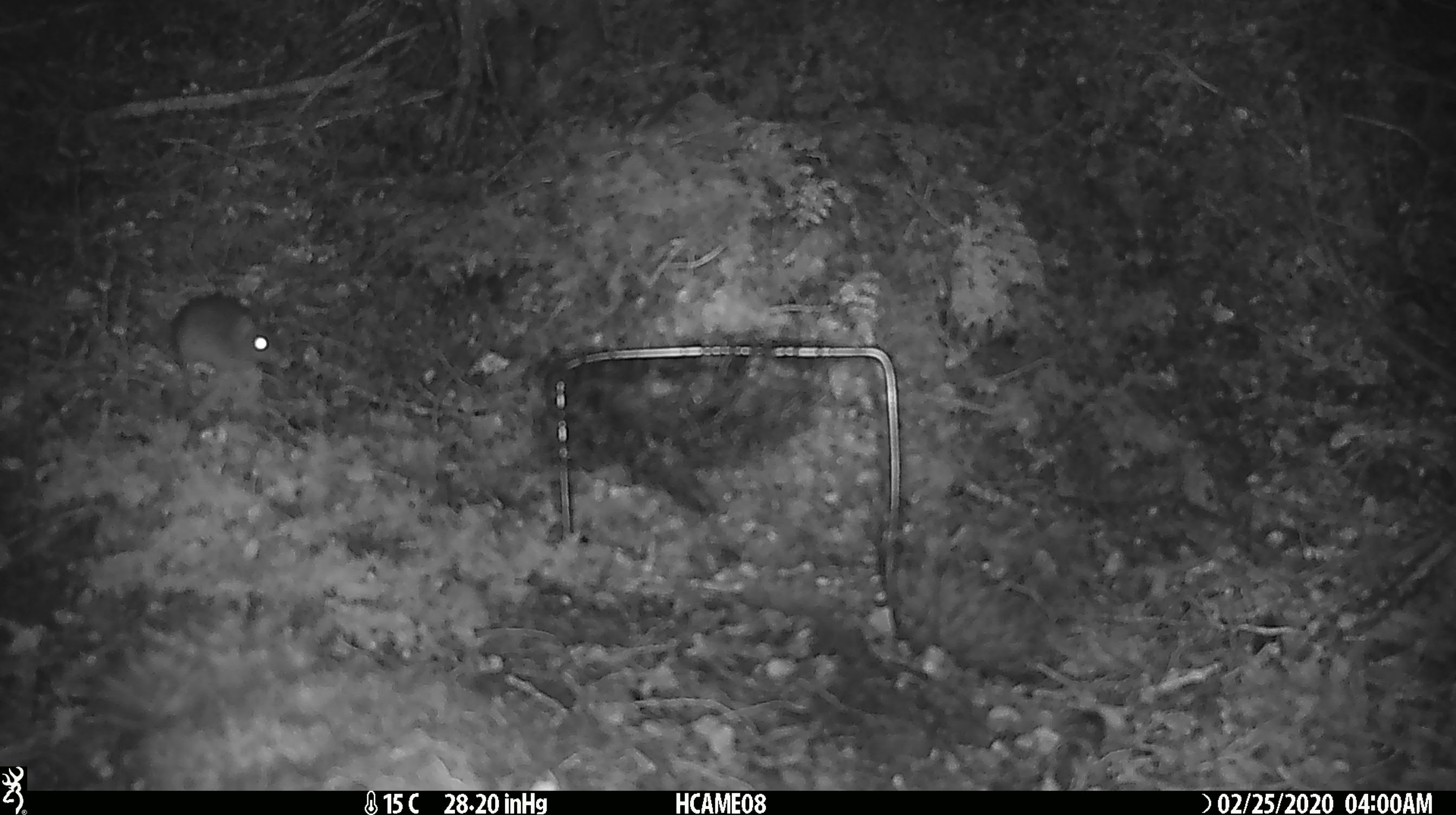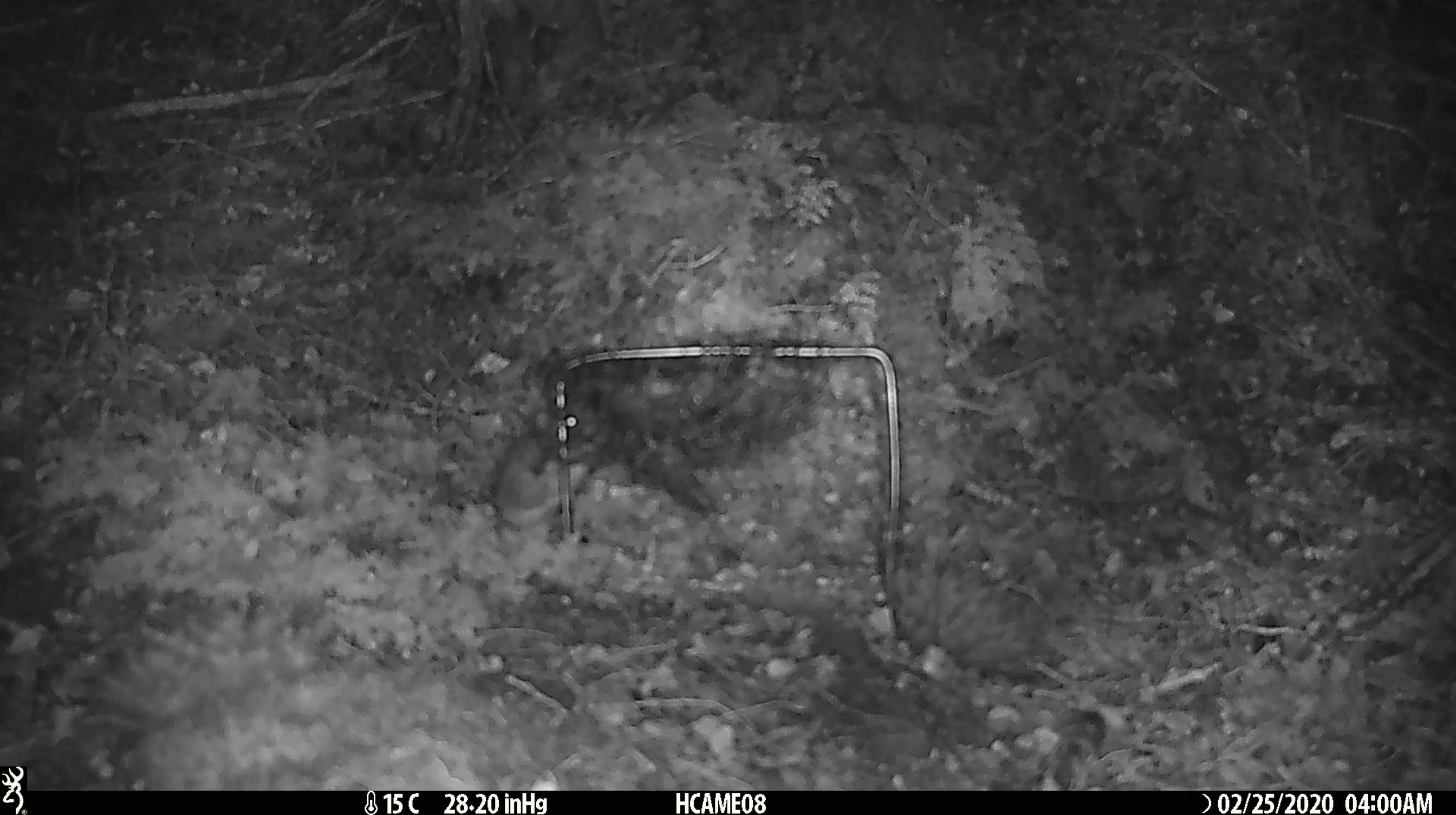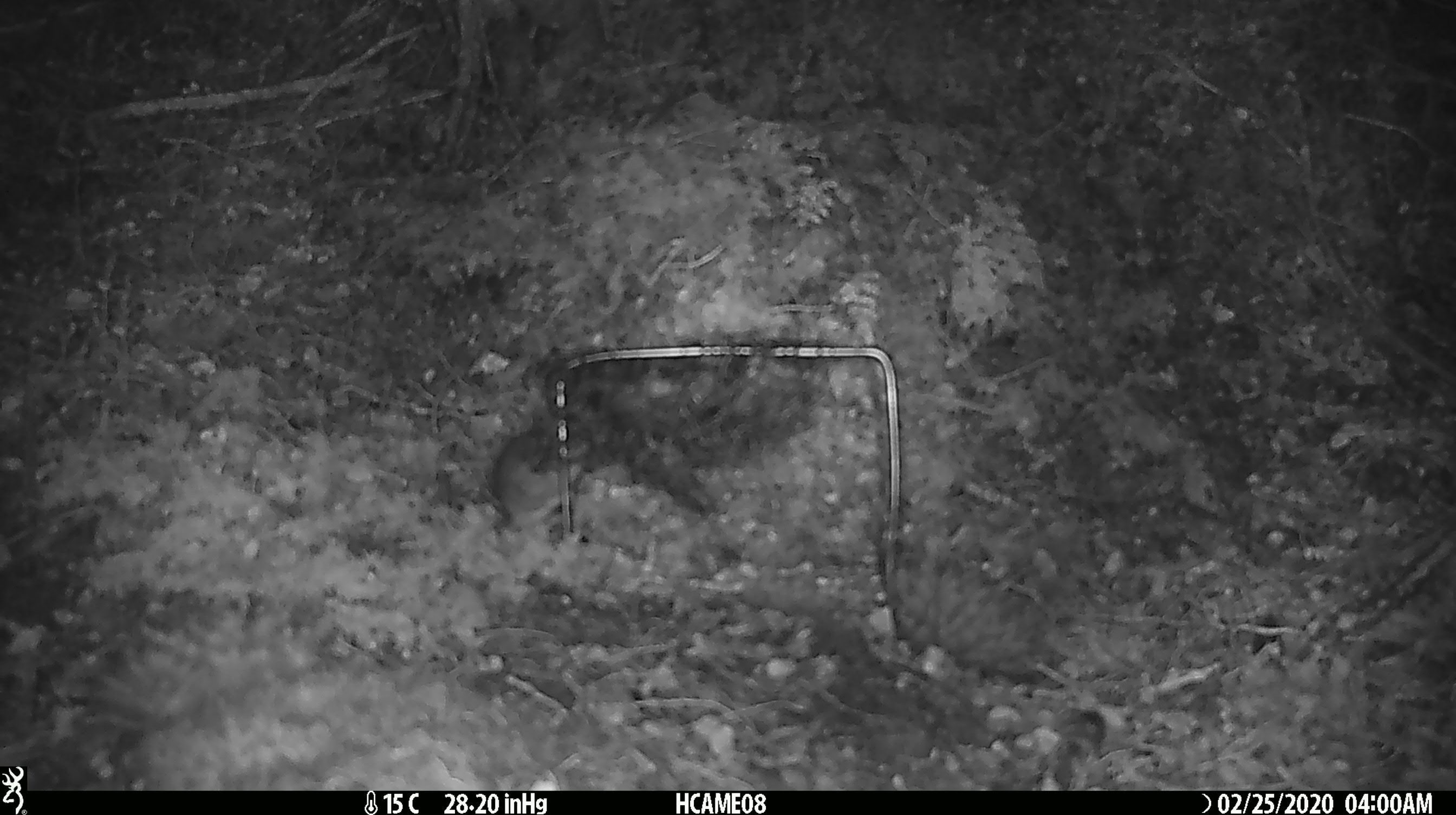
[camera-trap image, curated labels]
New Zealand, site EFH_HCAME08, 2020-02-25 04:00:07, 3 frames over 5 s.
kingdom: Animalia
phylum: Chordata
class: Mammalia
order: Rodentia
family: Muridae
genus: Mus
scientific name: Mus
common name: mouse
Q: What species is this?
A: Mouse (Mus).